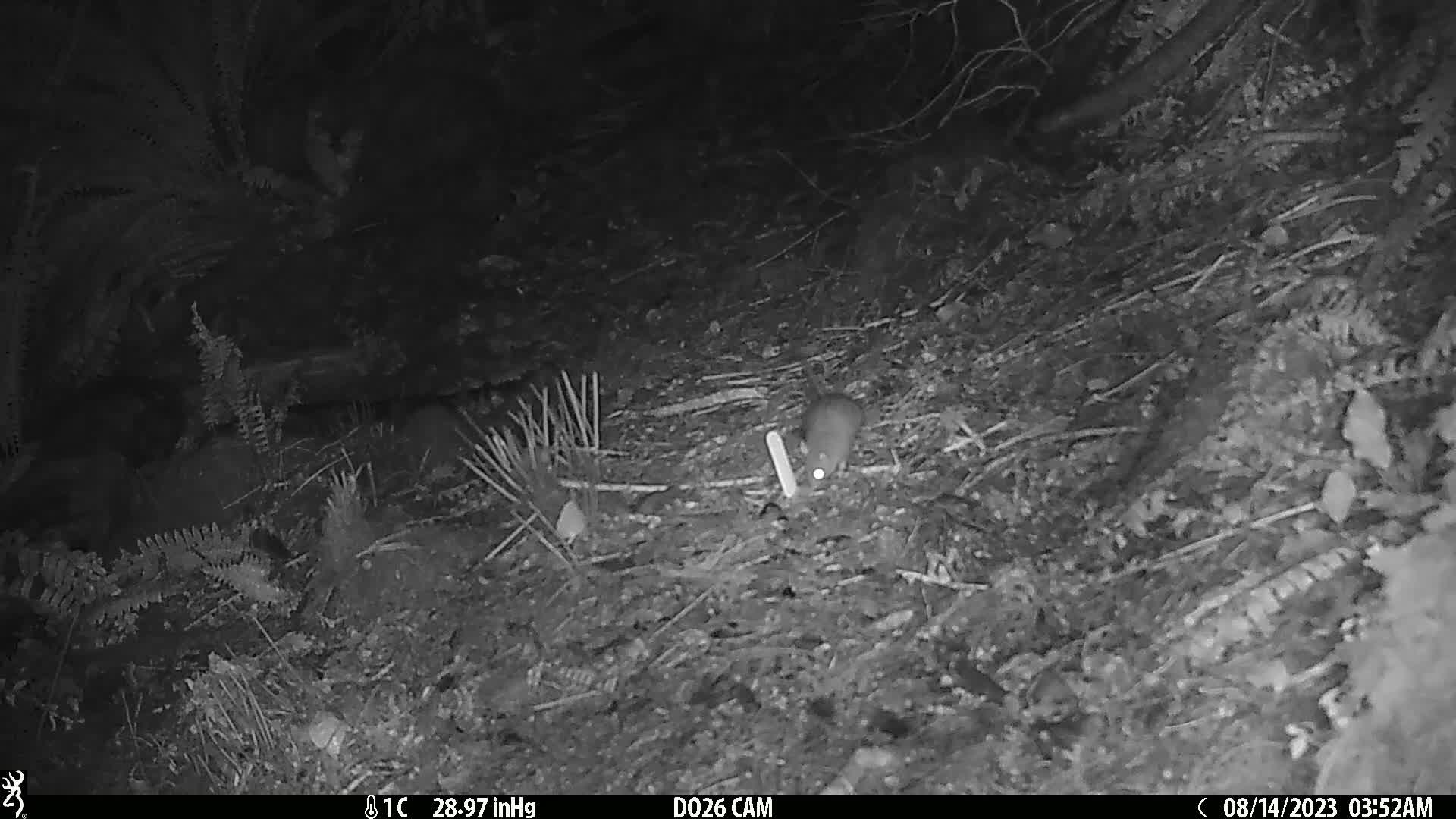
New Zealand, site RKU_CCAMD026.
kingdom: Animalia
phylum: Chordata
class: Mammalia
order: Rodentia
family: Muridae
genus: Rattus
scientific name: Rattus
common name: rat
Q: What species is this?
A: Rat (Rattus).